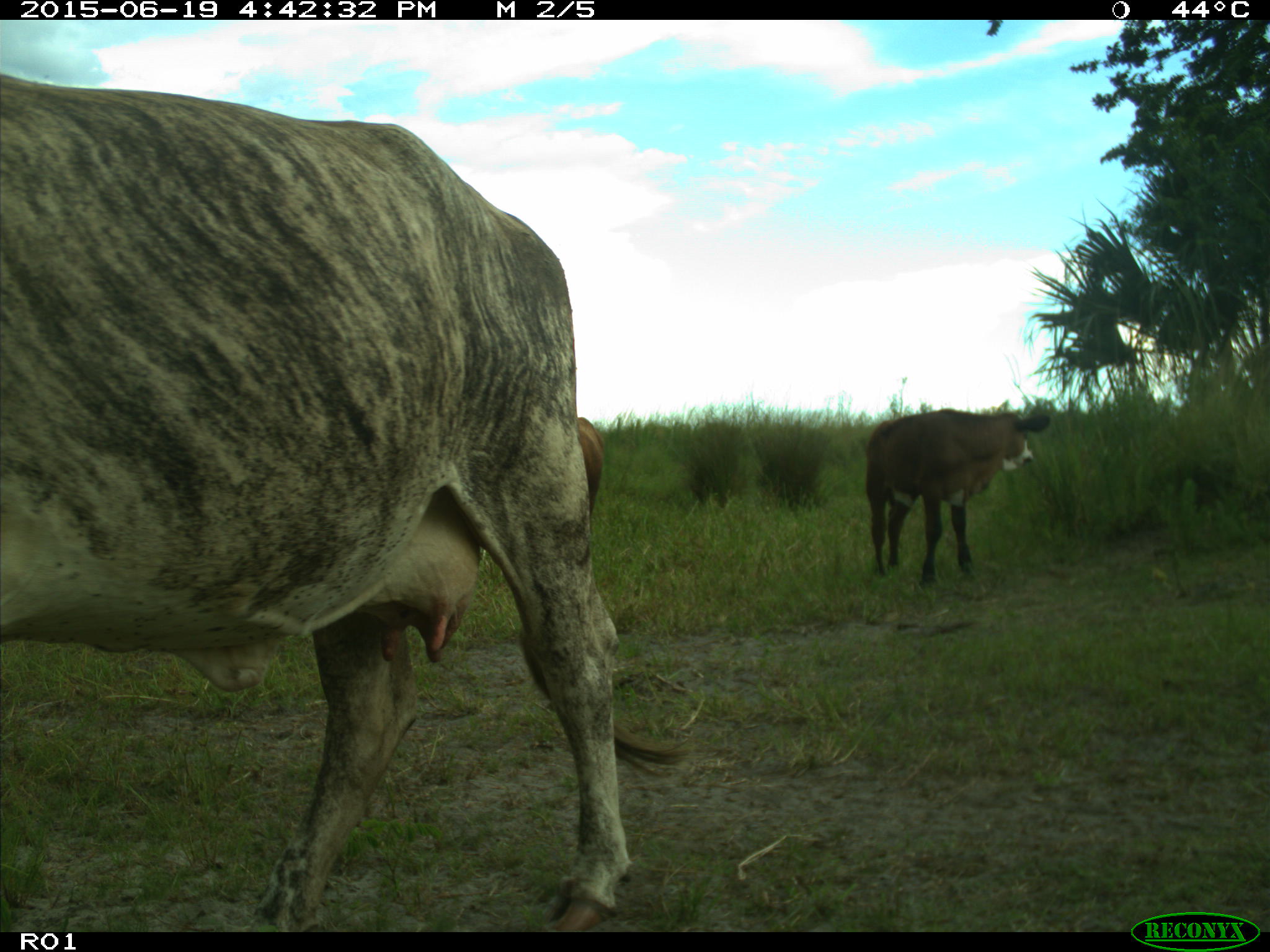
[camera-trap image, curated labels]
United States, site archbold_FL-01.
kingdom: Animalia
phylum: Chordata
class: Mammalia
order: Artiodactyla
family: Bovidae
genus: Bos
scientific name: Bos taurus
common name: domestic cow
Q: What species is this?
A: Bos taurus (domestic cow).